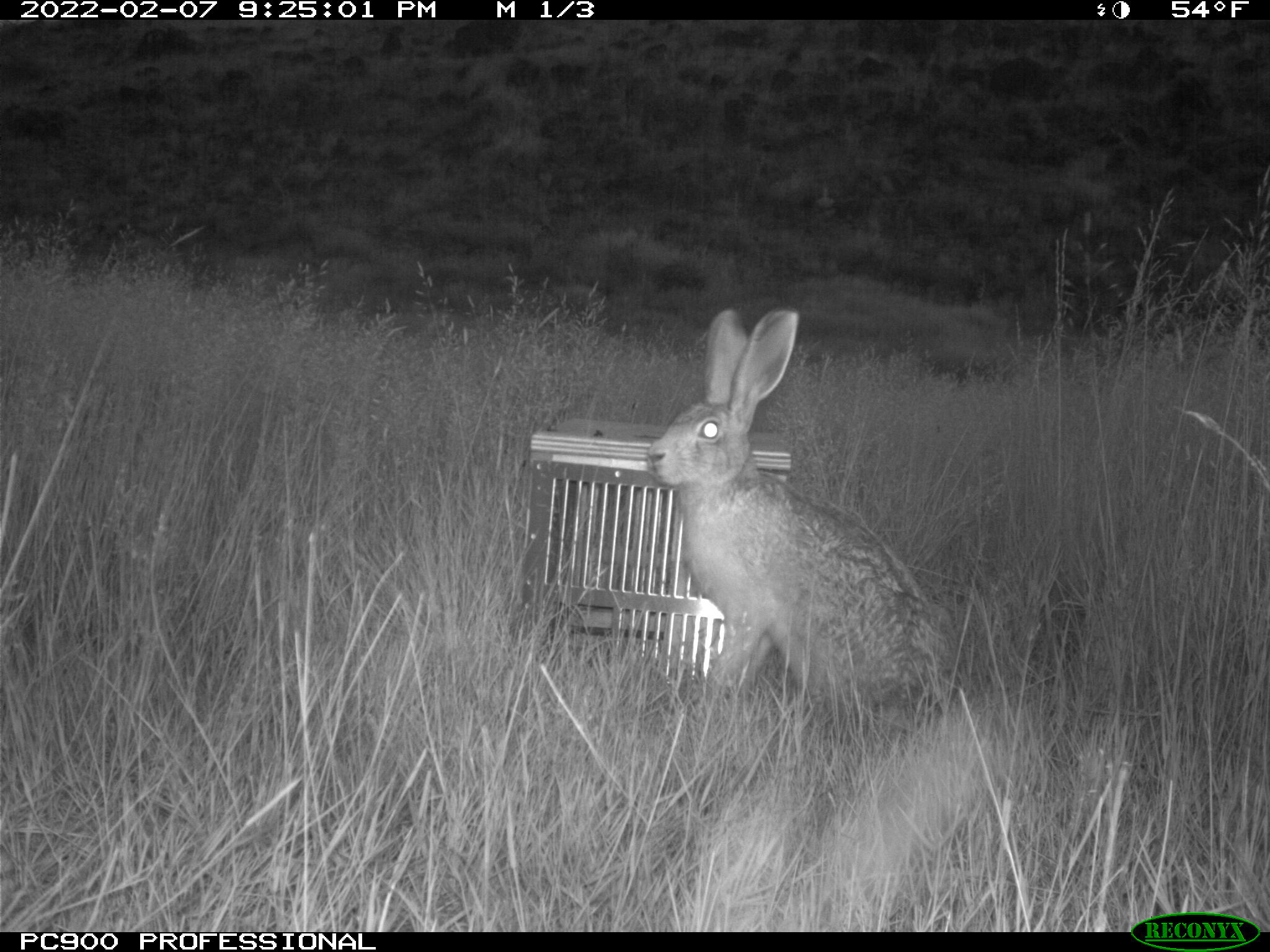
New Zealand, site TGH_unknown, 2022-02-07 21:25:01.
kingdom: Animalia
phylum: Chordata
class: Mammalia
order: Lagomorpha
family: Leporidae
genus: Lepus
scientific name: Lepus europaeus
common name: brown hare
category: hare